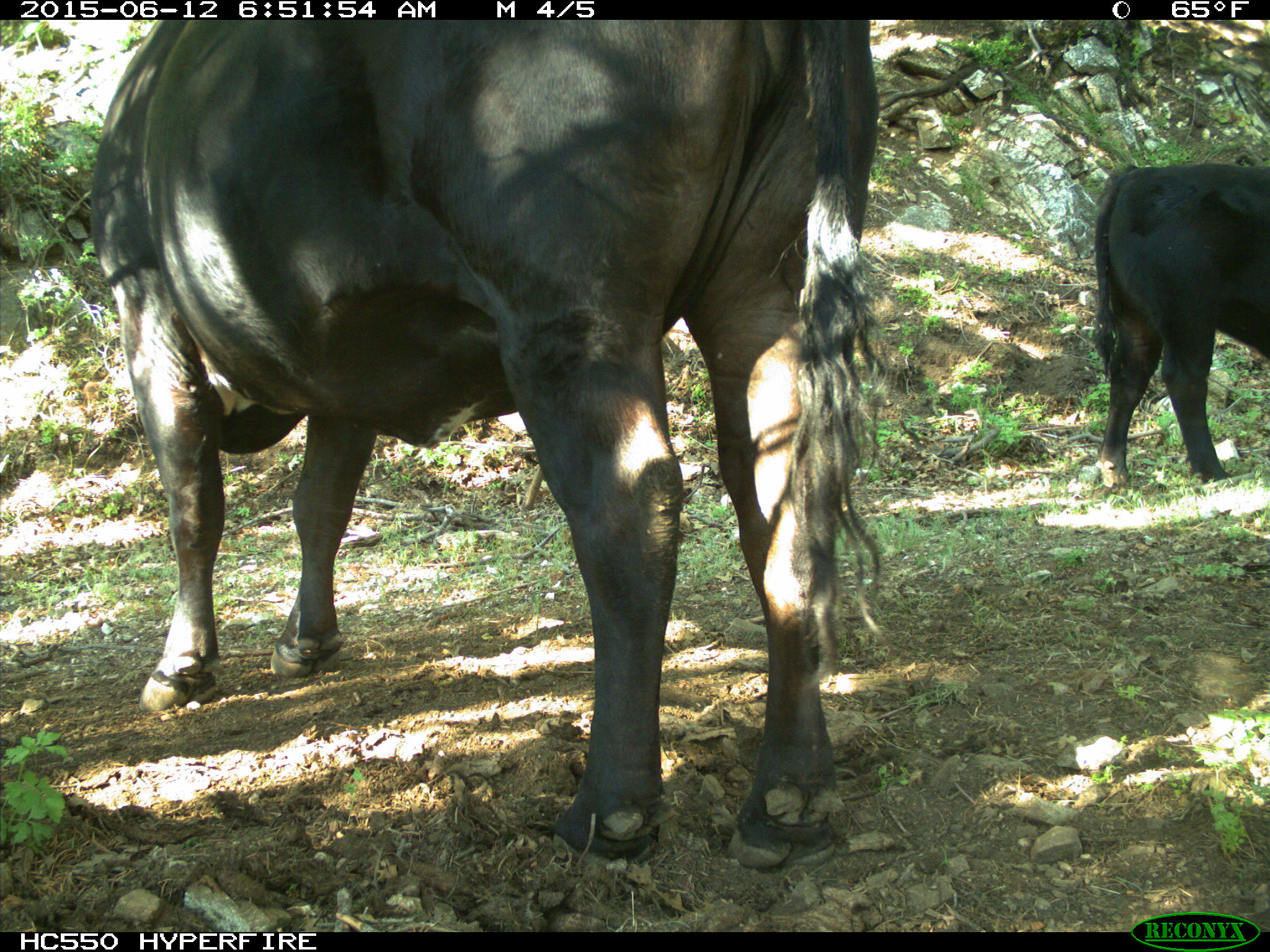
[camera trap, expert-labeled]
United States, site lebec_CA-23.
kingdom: Animalia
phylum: Chordata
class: Mammalia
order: Artiodactyla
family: Bovidae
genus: Bos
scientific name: Bos taurus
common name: domestic cow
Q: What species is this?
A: Bos taurus (domestic cow).